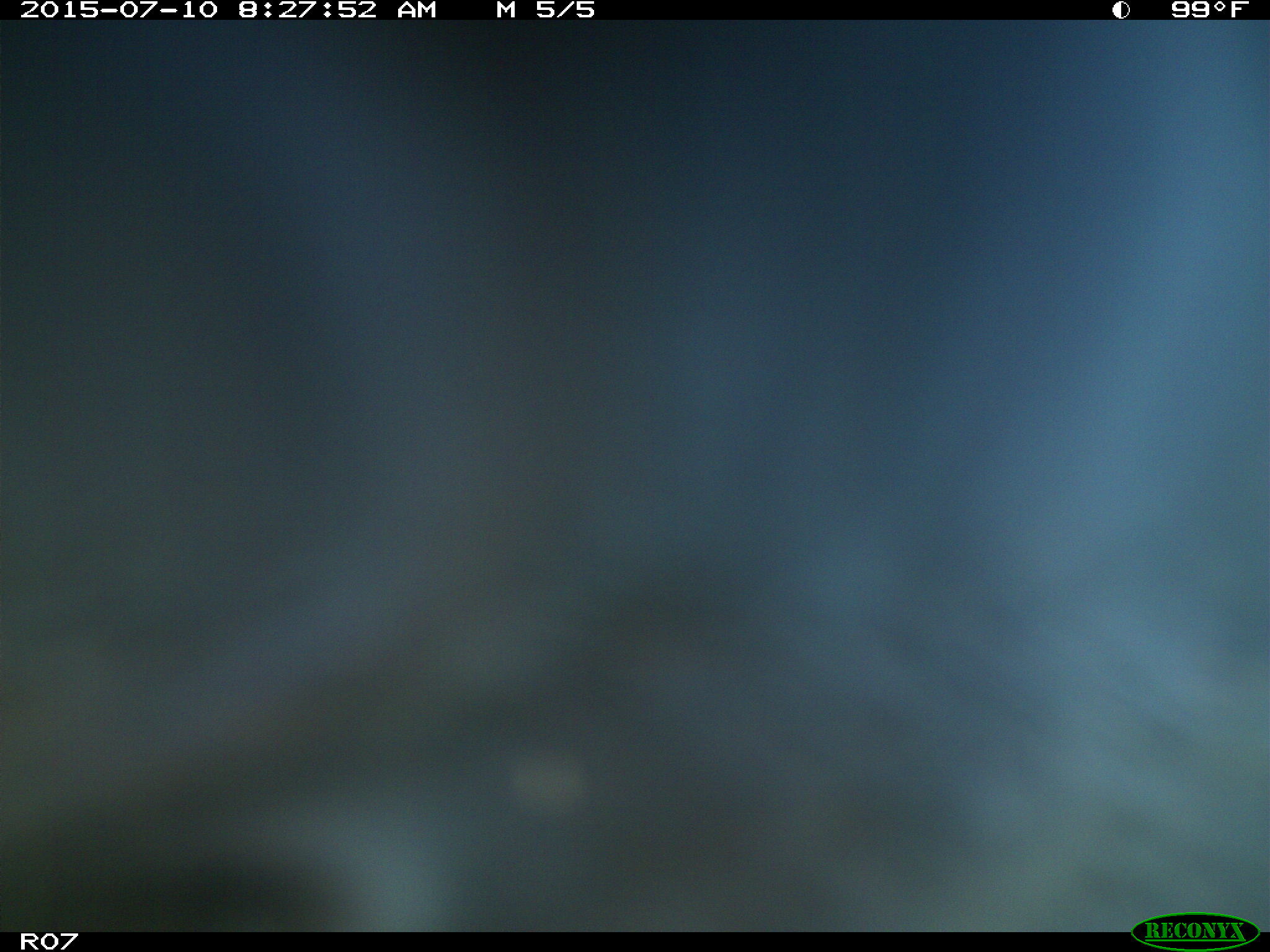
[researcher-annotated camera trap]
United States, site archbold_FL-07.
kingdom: Animalia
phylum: Chordata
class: Mammalia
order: Artiodactyla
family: Bovidae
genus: Bos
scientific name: Bos taurus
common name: domestic cow